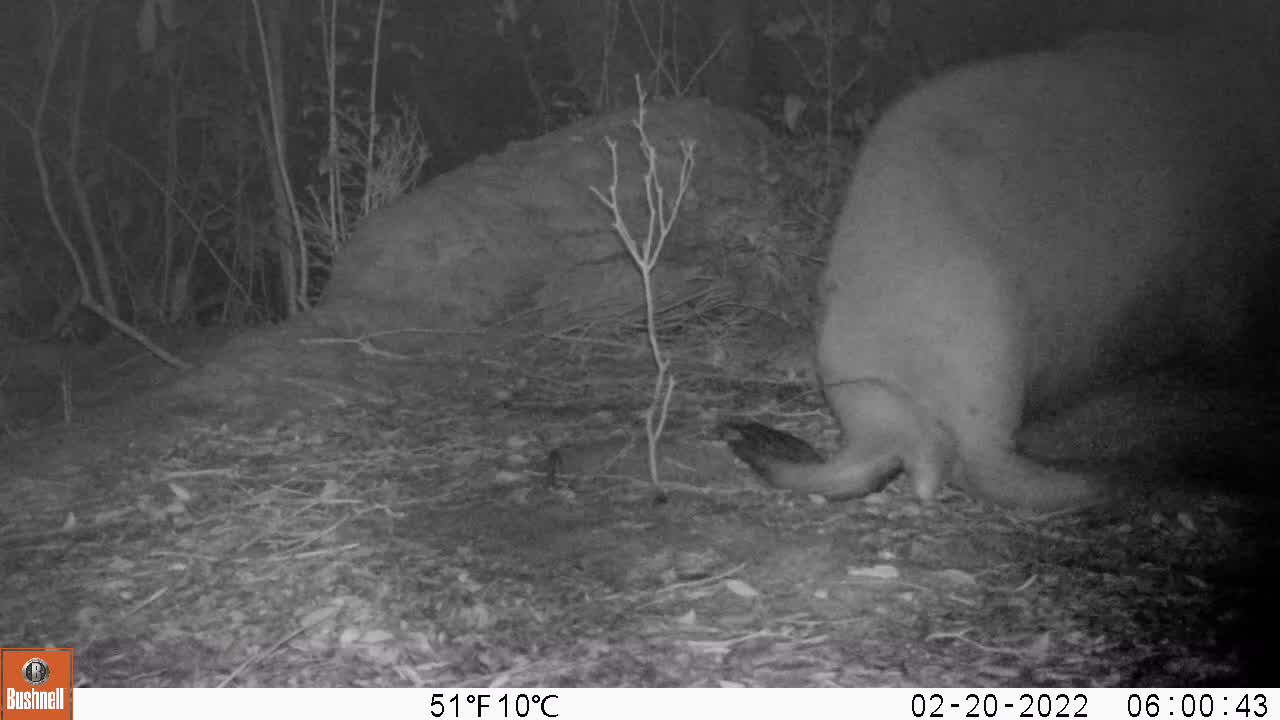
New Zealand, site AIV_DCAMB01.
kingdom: Animalia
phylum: Chordata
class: Mammalia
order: Carnivora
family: Otariidae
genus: Phocarctos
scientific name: Phocarctos hookeri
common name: new zealand sea lion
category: sealion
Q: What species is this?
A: Sealion (new zealand sea lion) (Phocarctos hookeri).